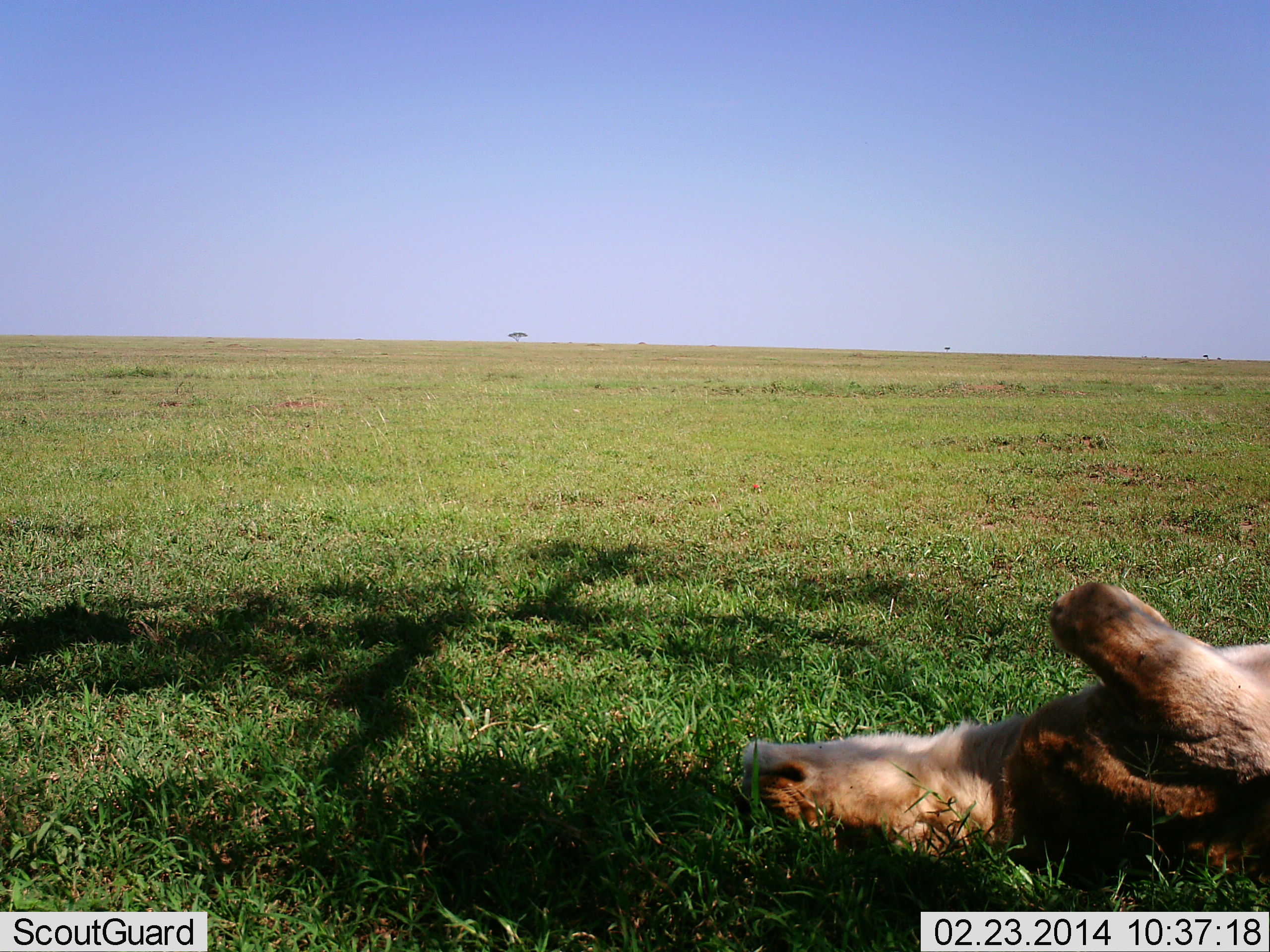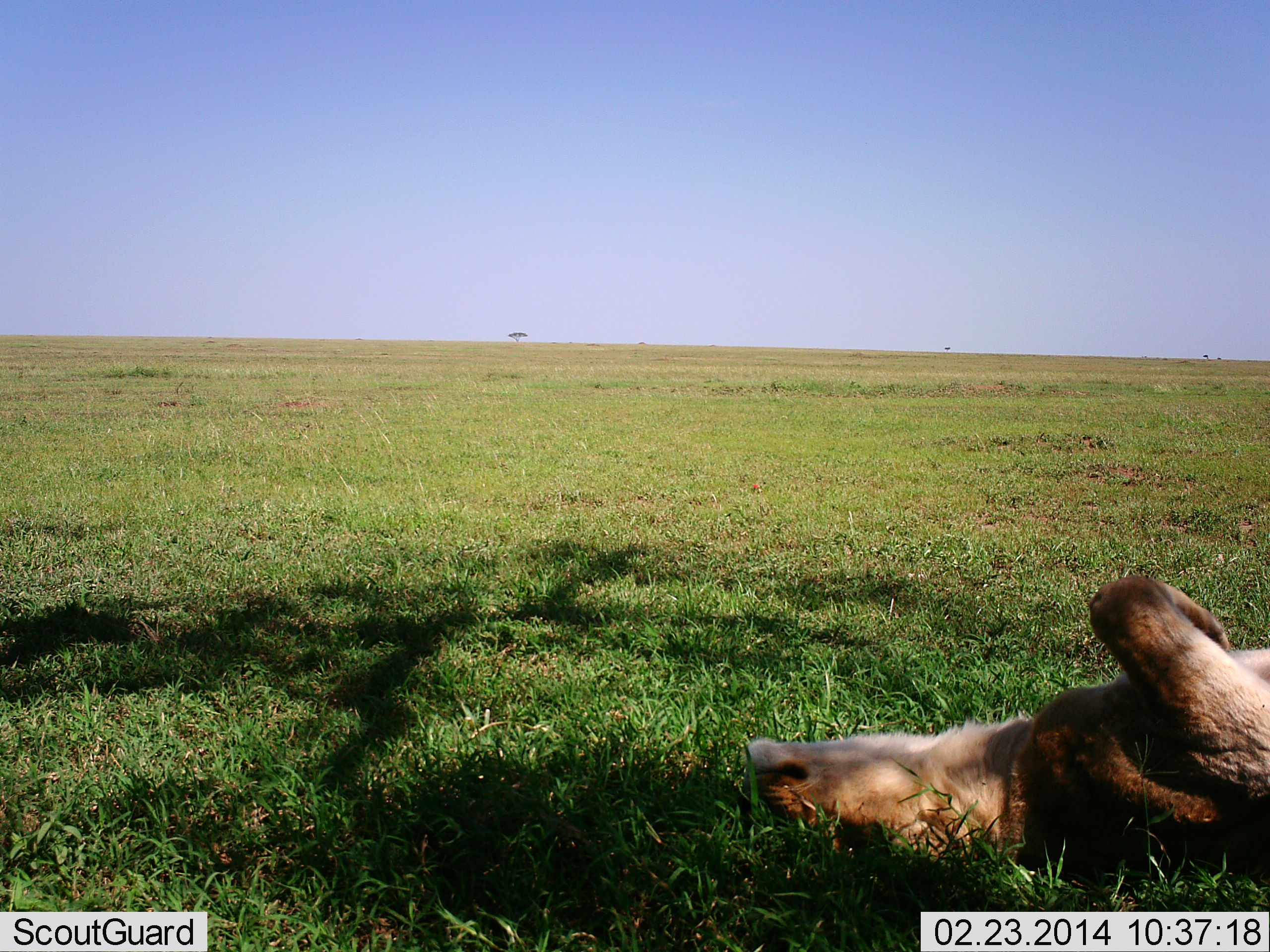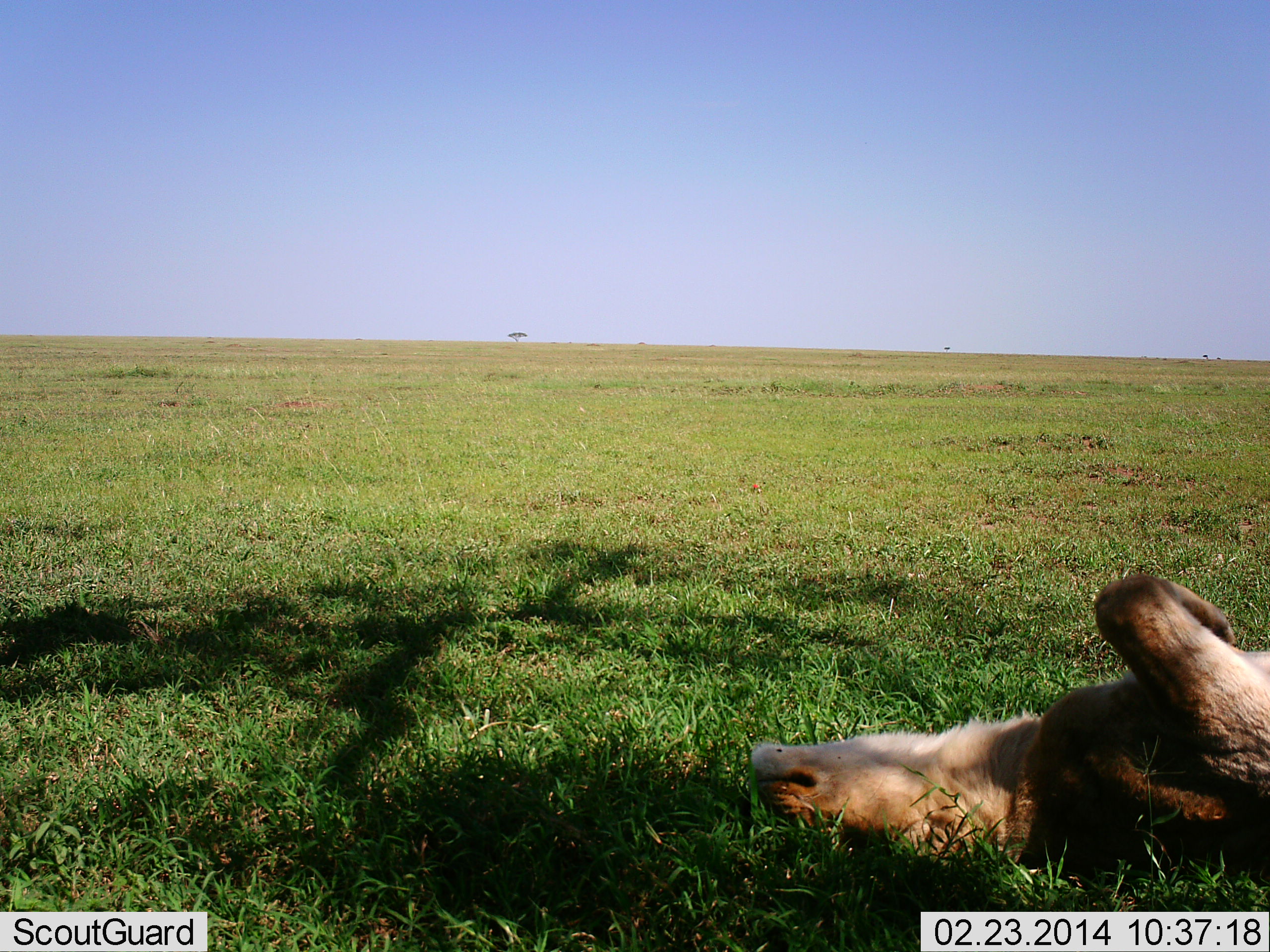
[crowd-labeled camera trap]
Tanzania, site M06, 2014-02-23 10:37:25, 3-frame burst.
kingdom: Animalia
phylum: Chordata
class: Mammalia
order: Carnivora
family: Felidae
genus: Panthera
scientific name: Panthera leo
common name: lion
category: lionfemale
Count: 1.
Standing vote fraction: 0%.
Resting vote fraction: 100%.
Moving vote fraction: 0%.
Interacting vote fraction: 0%.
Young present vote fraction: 0%.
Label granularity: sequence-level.